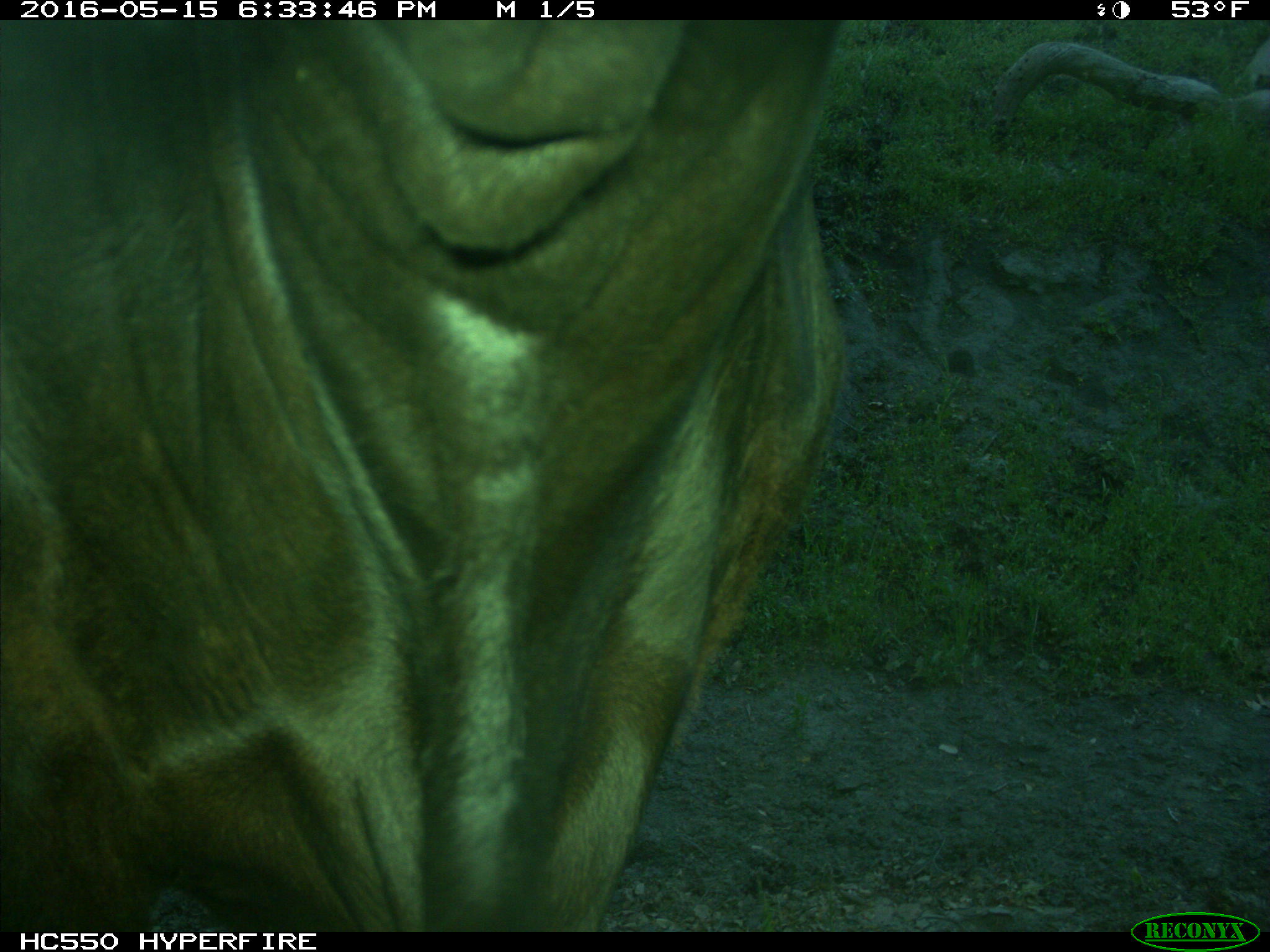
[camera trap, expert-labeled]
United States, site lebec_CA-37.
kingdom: Animalia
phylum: Chordata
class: Mammalia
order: Artiodactyla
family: Bovidae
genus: Bos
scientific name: Bos taurus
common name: domestic cow